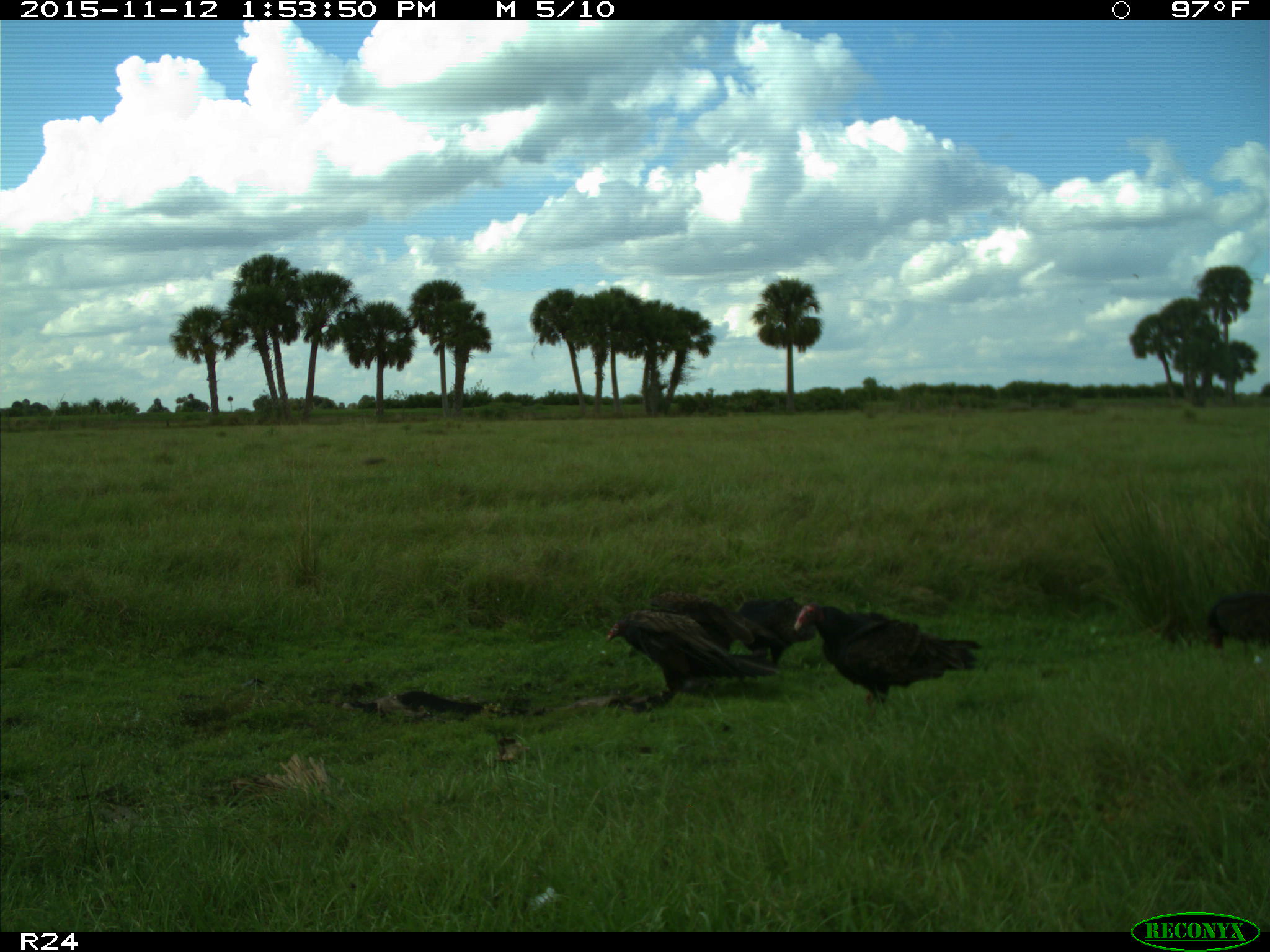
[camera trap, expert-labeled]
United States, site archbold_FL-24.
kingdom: Animalia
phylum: Chordata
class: Aves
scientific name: Aves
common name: birds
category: unidentified bird